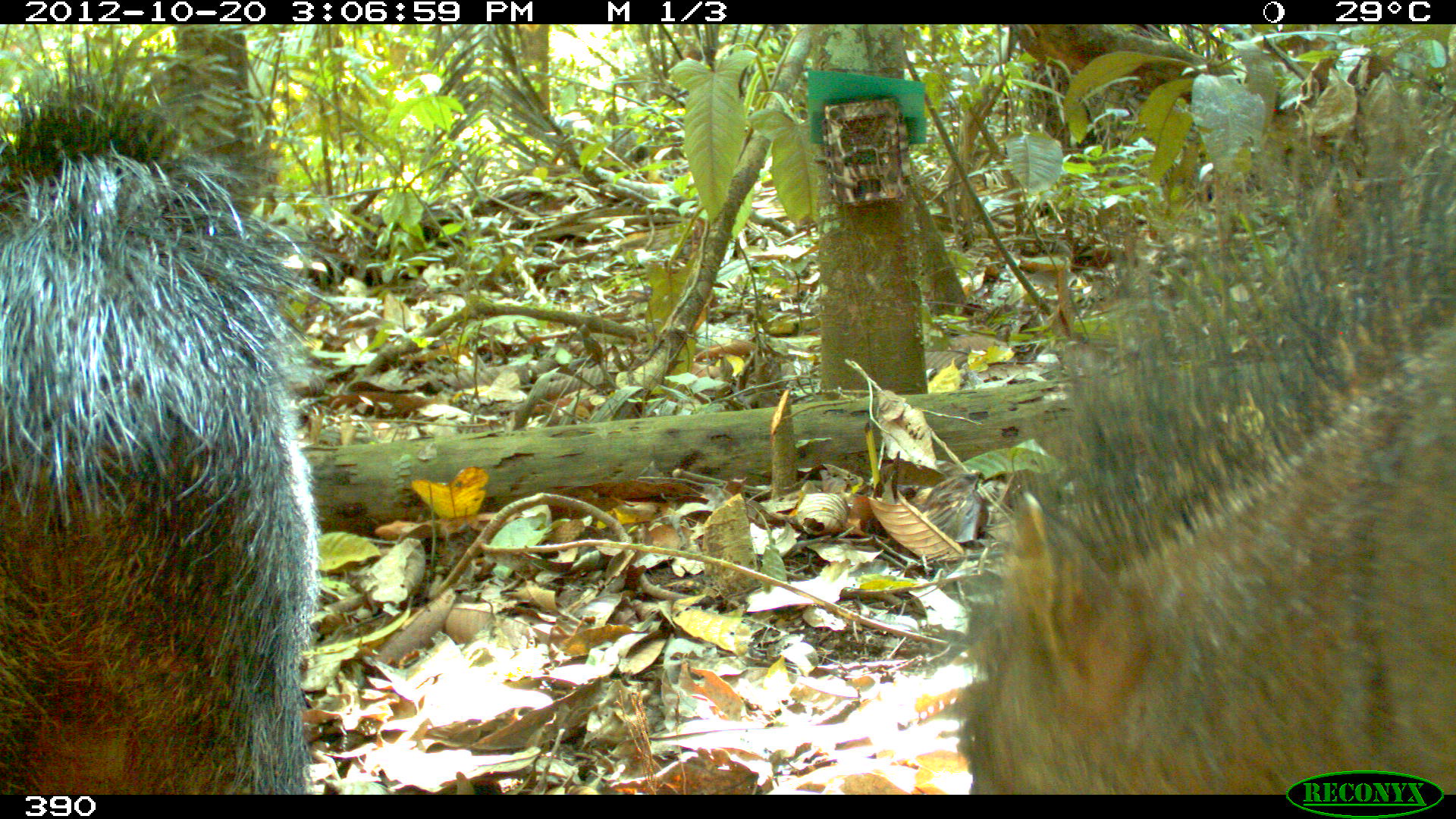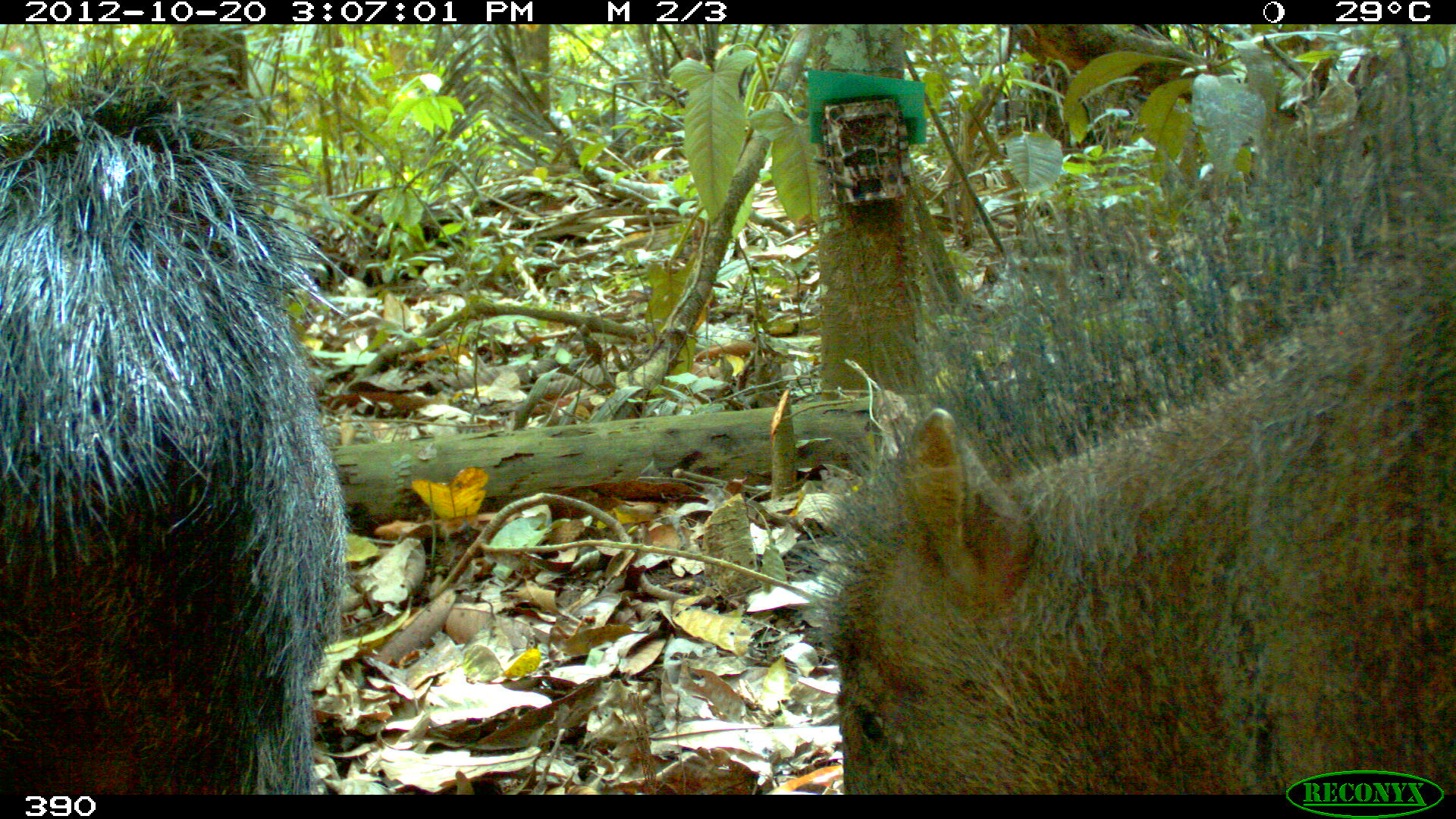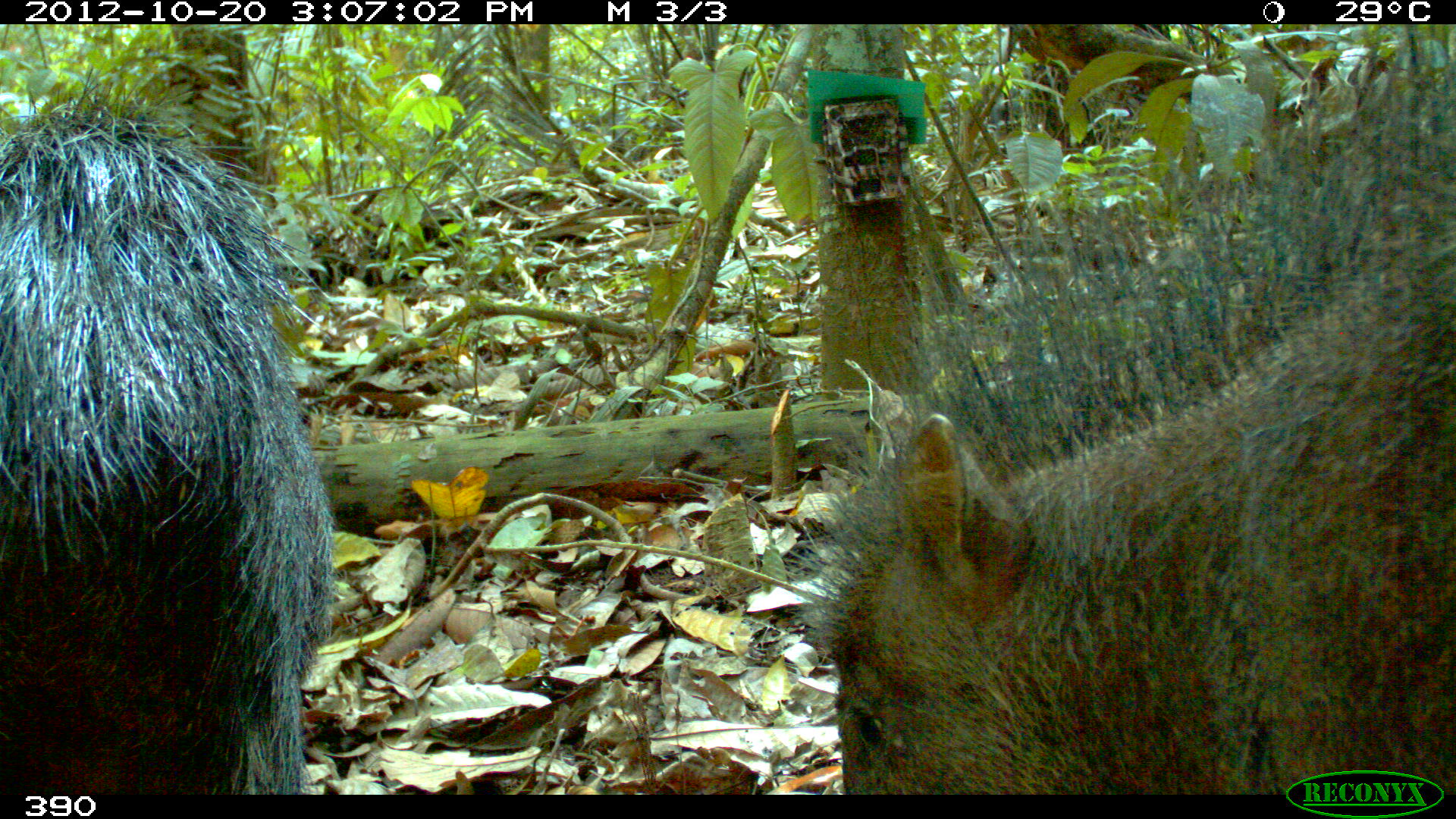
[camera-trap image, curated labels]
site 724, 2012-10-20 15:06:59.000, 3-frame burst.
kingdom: Animalia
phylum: Chordata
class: Mammalia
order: Artiodactyla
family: Tayassuidae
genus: Tayassu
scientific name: Tayassu pecari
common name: white-lipped peccary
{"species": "Tayassu pecari (white-lipped peccary)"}